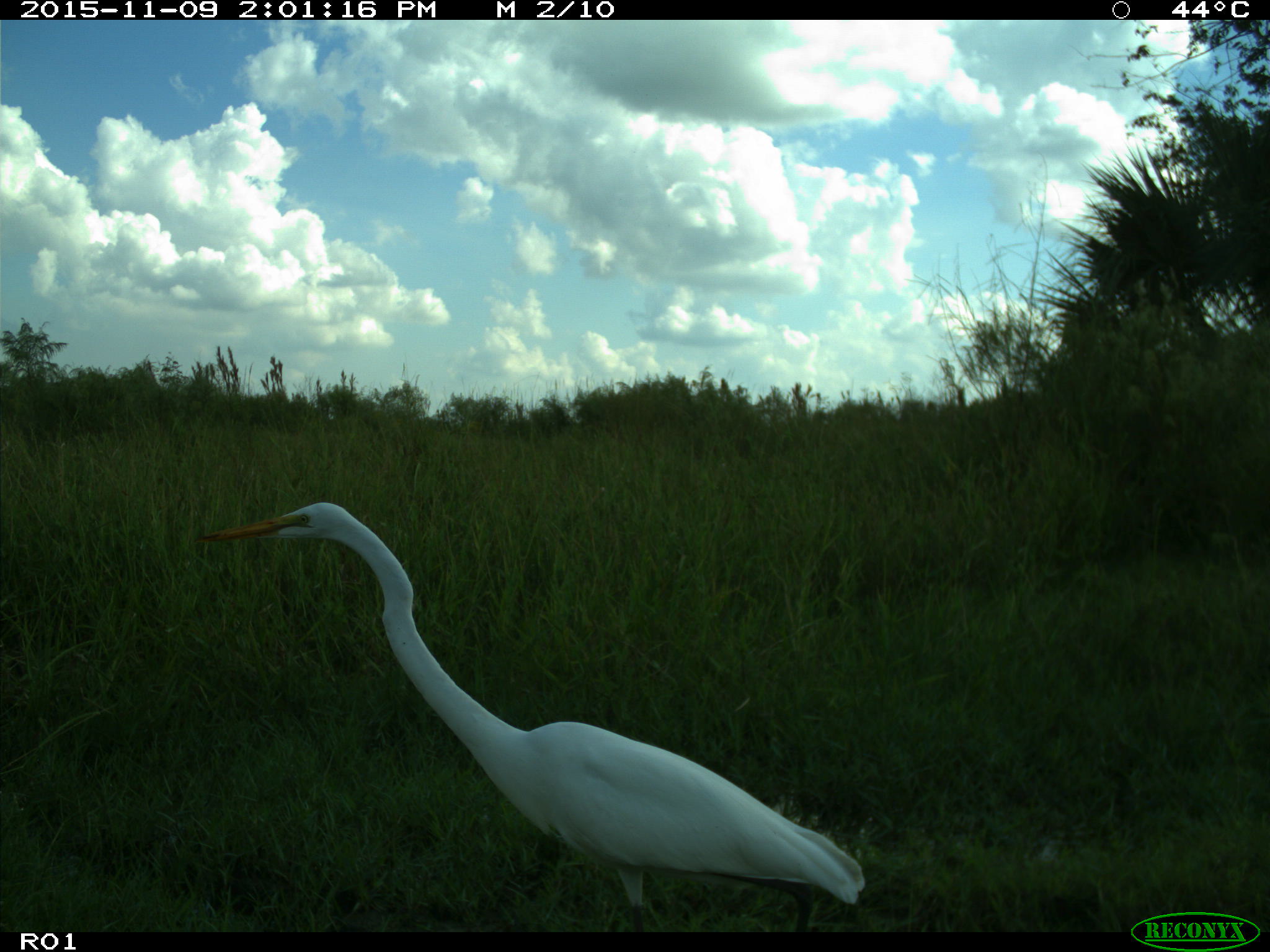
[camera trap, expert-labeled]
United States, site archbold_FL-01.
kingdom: Animalia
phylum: Chordata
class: Aves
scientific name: Aves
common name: birds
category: unidentified bird